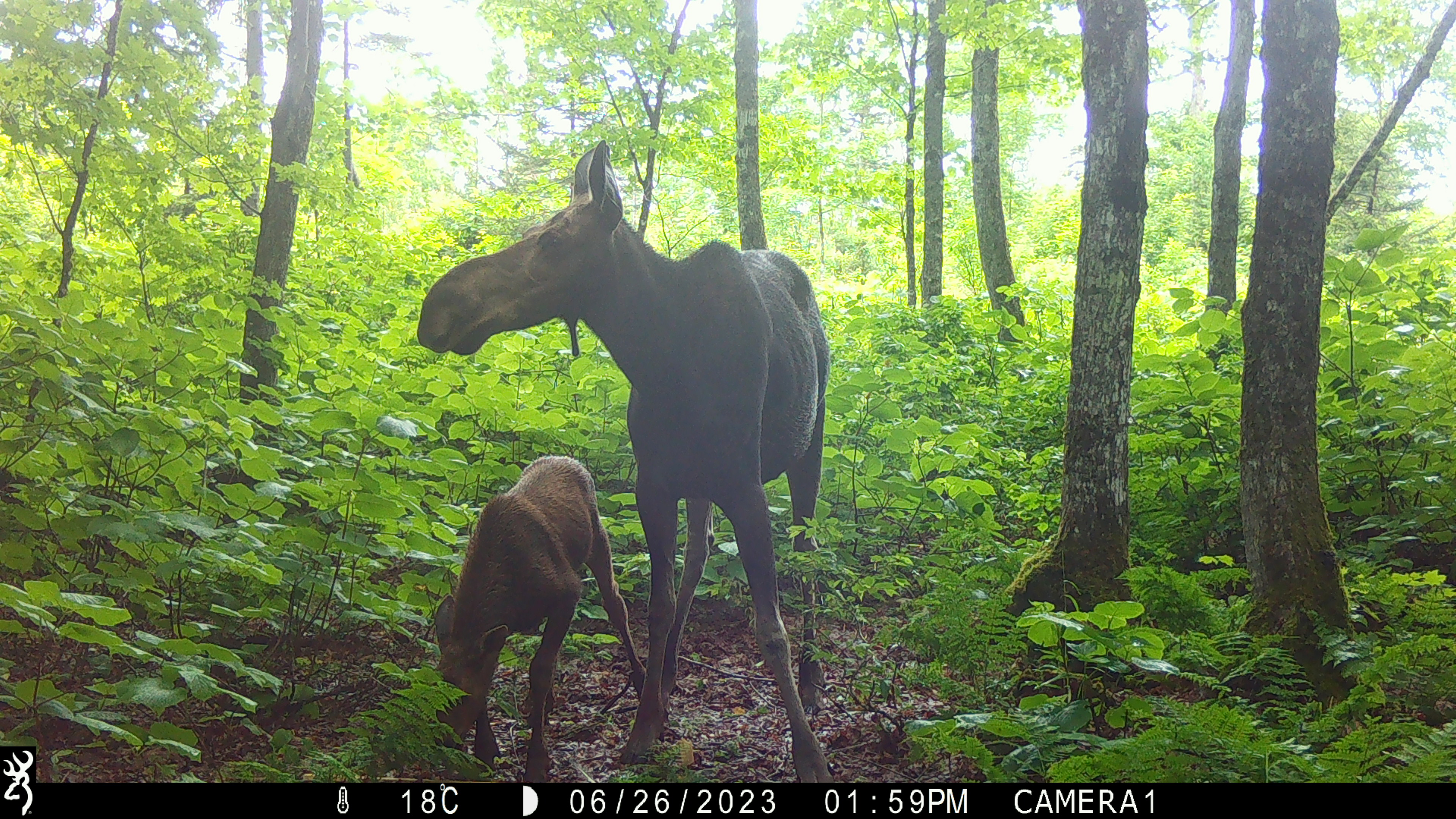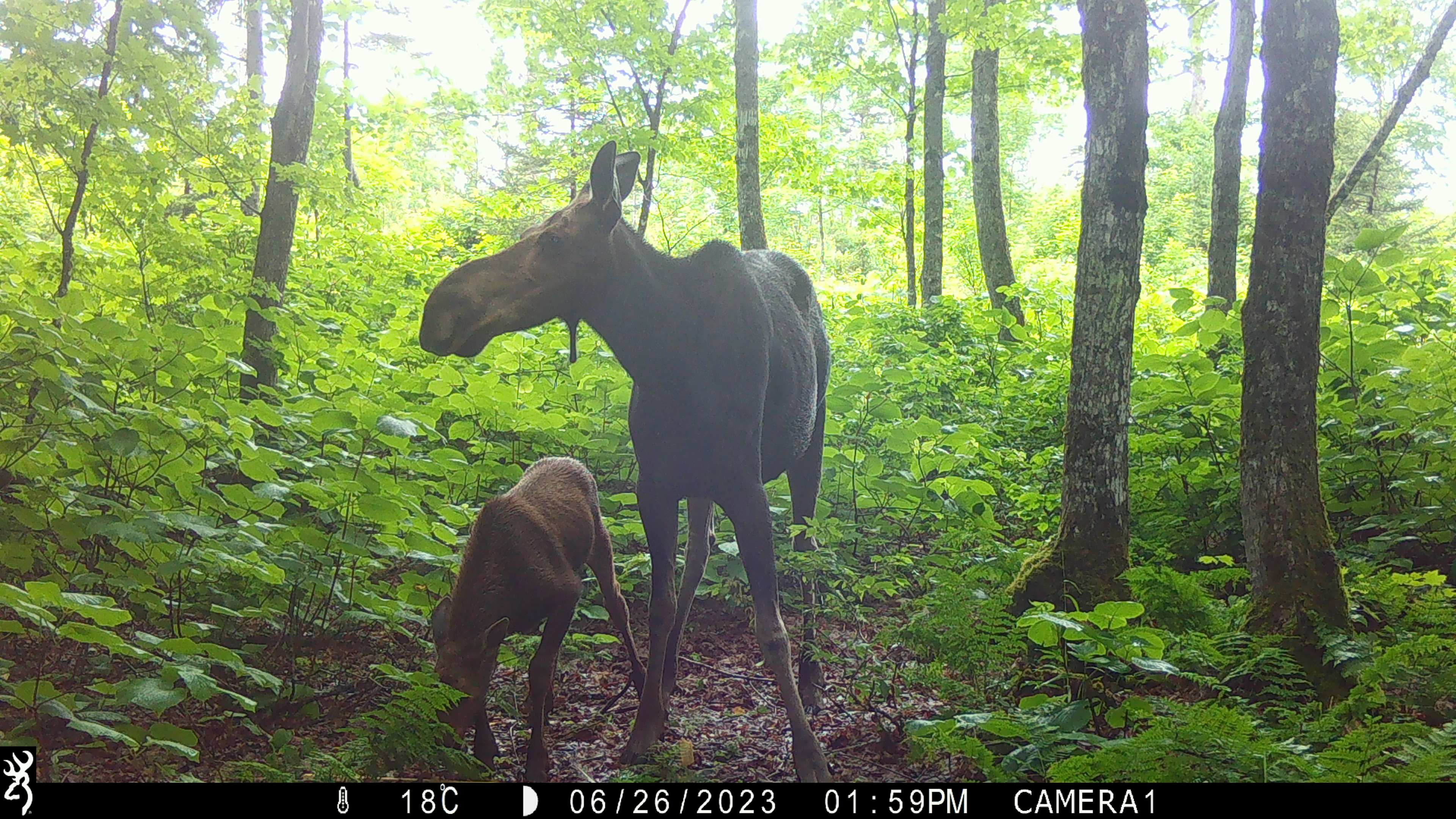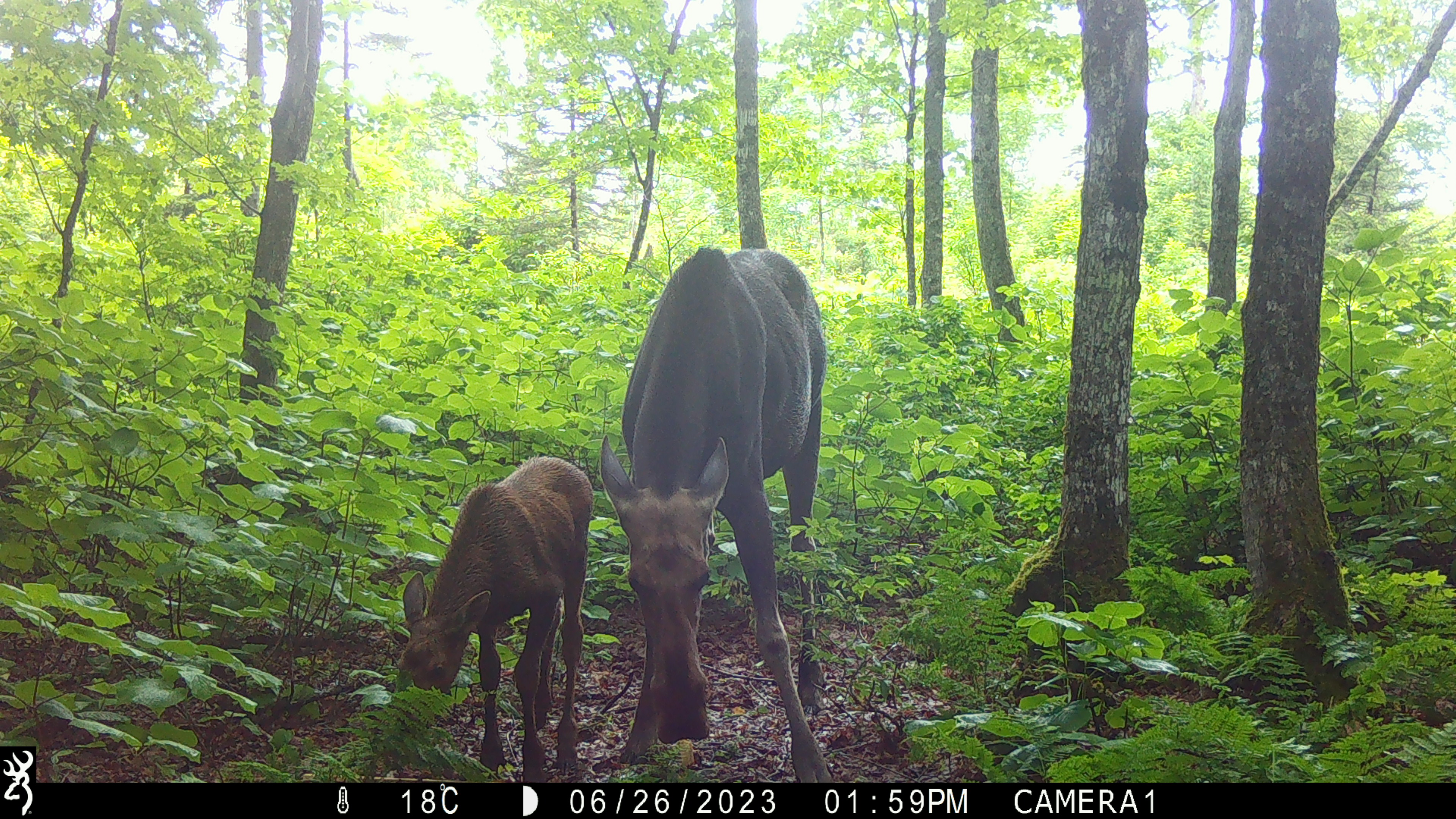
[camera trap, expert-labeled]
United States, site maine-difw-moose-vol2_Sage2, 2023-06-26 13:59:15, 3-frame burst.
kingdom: Animalia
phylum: Chordata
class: Mammalia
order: Artiodactyla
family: Cervidae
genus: Alces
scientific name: Alces alces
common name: moose